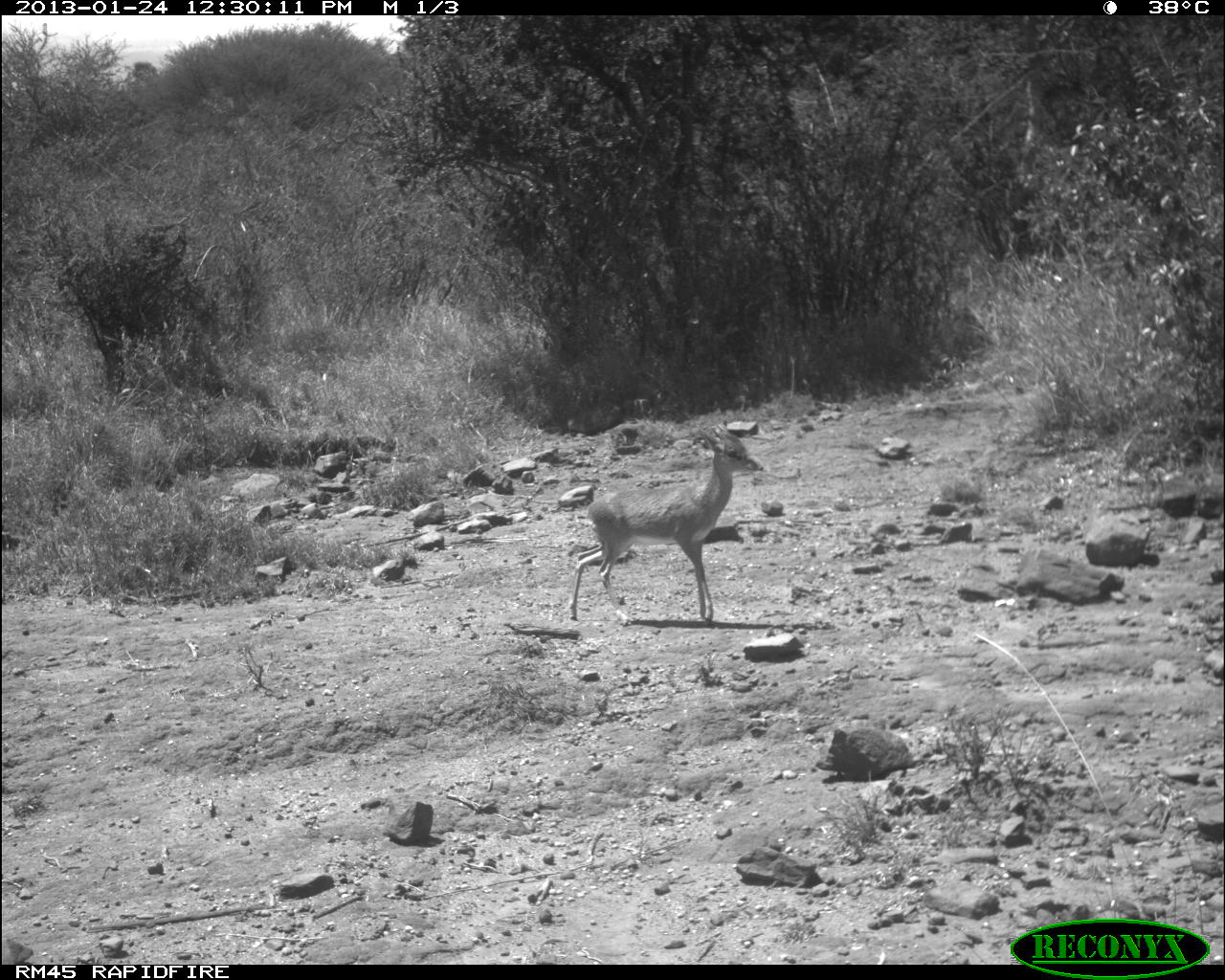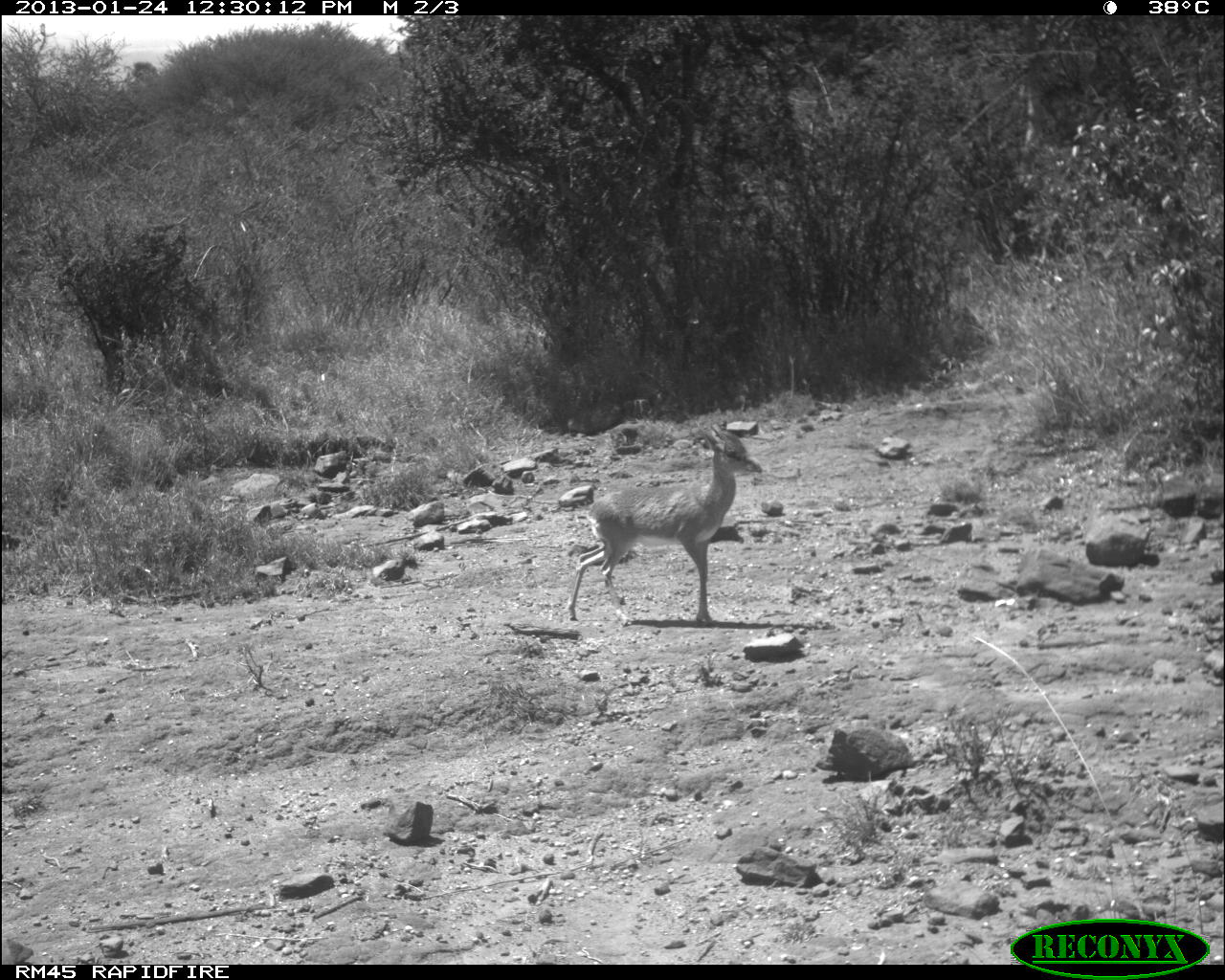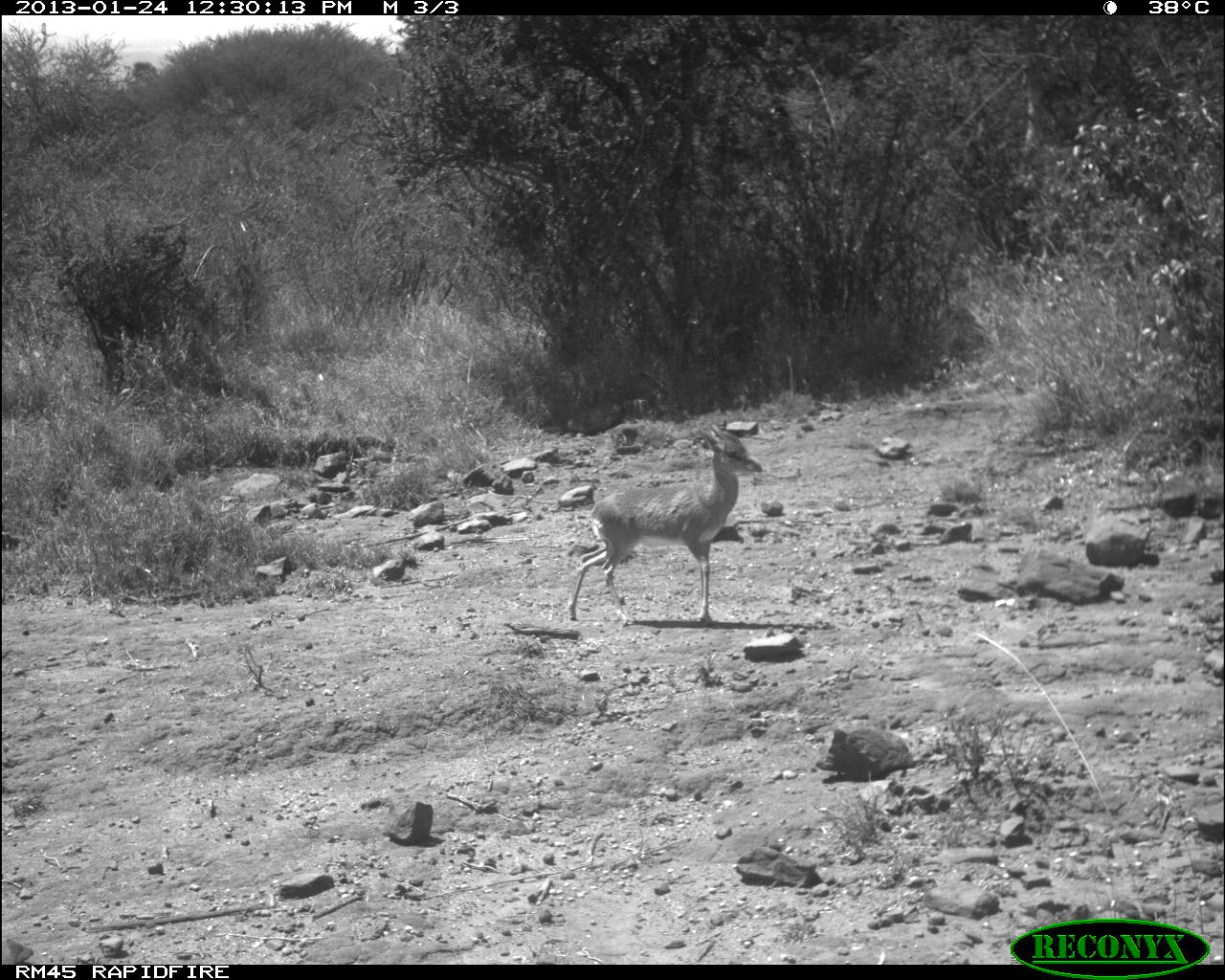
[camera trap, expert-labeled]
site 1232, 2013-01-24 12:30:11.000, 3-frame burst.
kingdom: Animalia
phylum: Chordata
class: Mammalia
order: Artiodactyla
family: Bovidae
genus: Madoqua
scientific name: Madoqua guentheri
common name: günther's dik-dik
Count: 1.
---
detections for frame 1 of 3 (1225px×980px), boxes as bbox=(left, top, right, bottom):
madoqua guentheri: bbox=(569, 419, 764, 623)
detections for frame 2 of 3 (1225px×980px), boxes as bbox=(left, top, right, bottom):
madoqua guentheri: bbox=(566, 419, 762, 625)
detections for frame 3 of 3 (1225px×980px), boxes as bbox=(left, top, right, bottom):
madoqua guentheri: bbox=(565, 420, 762, 622)